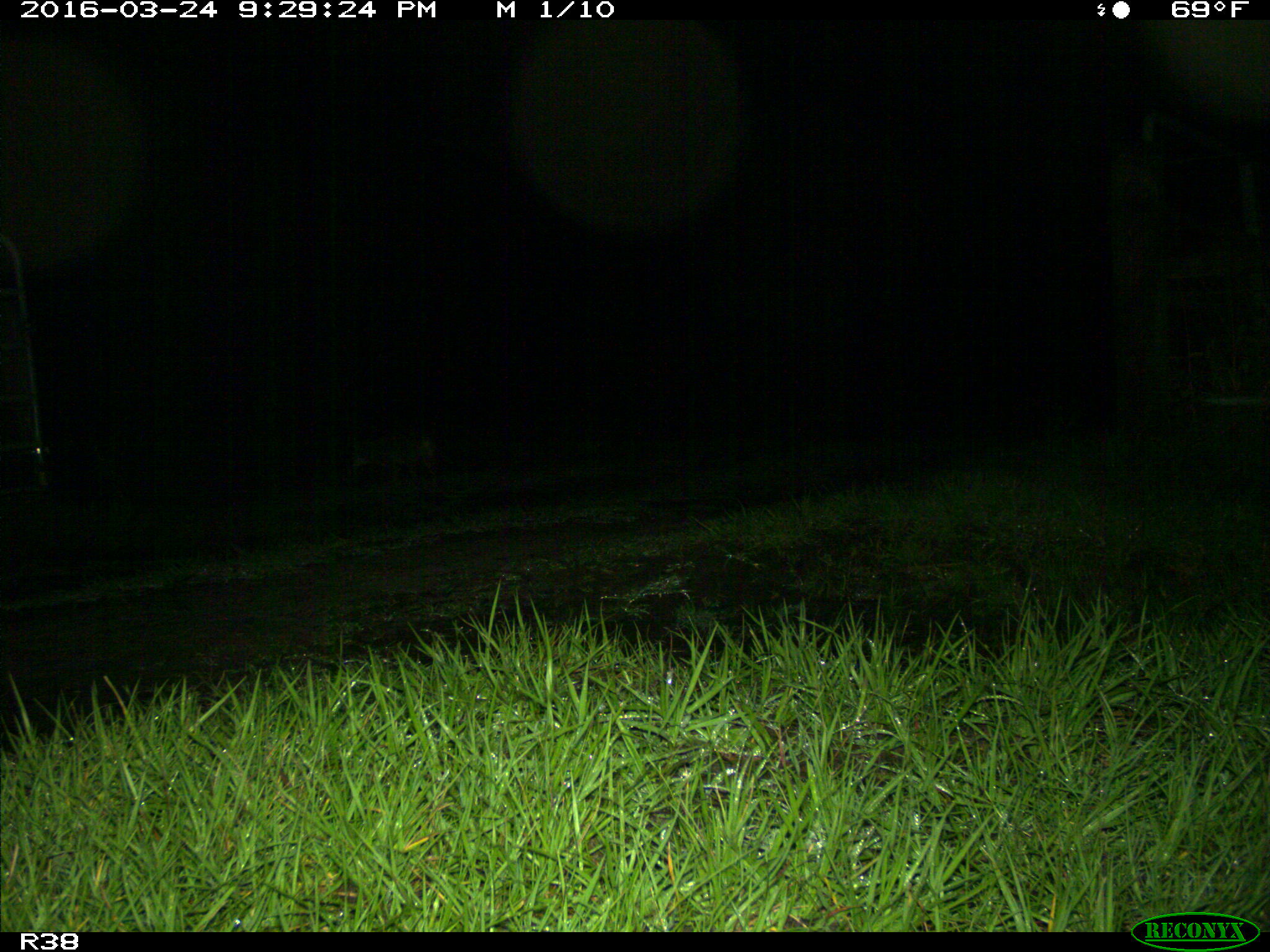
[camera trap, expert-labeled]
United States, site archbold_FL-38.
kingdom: Animalia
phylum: Chordata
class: Mammalia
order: Carnivora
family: Felidae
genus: Lynx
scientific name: Lynx rufus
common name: bobcat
Lynx rufus (bobcat).